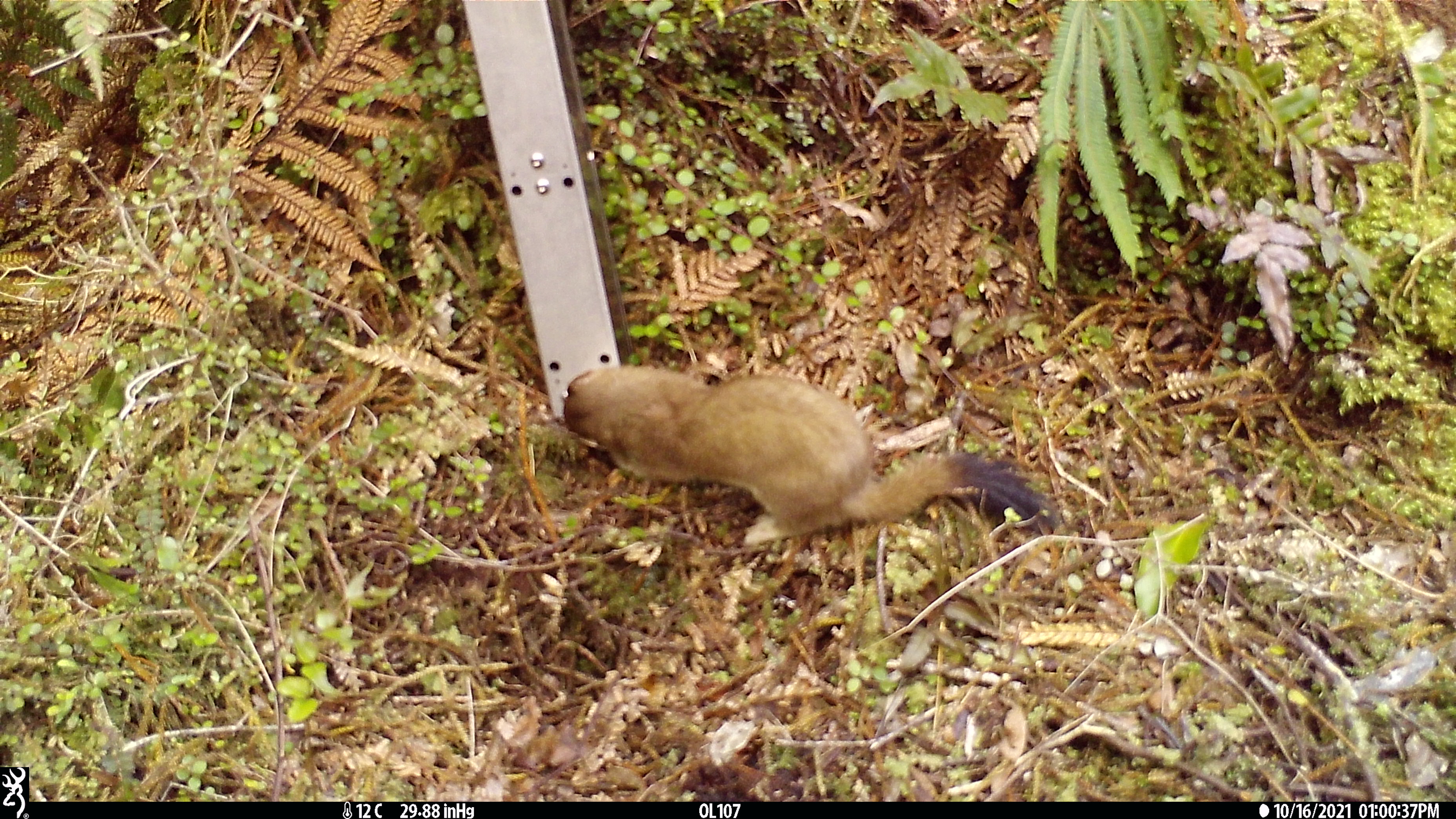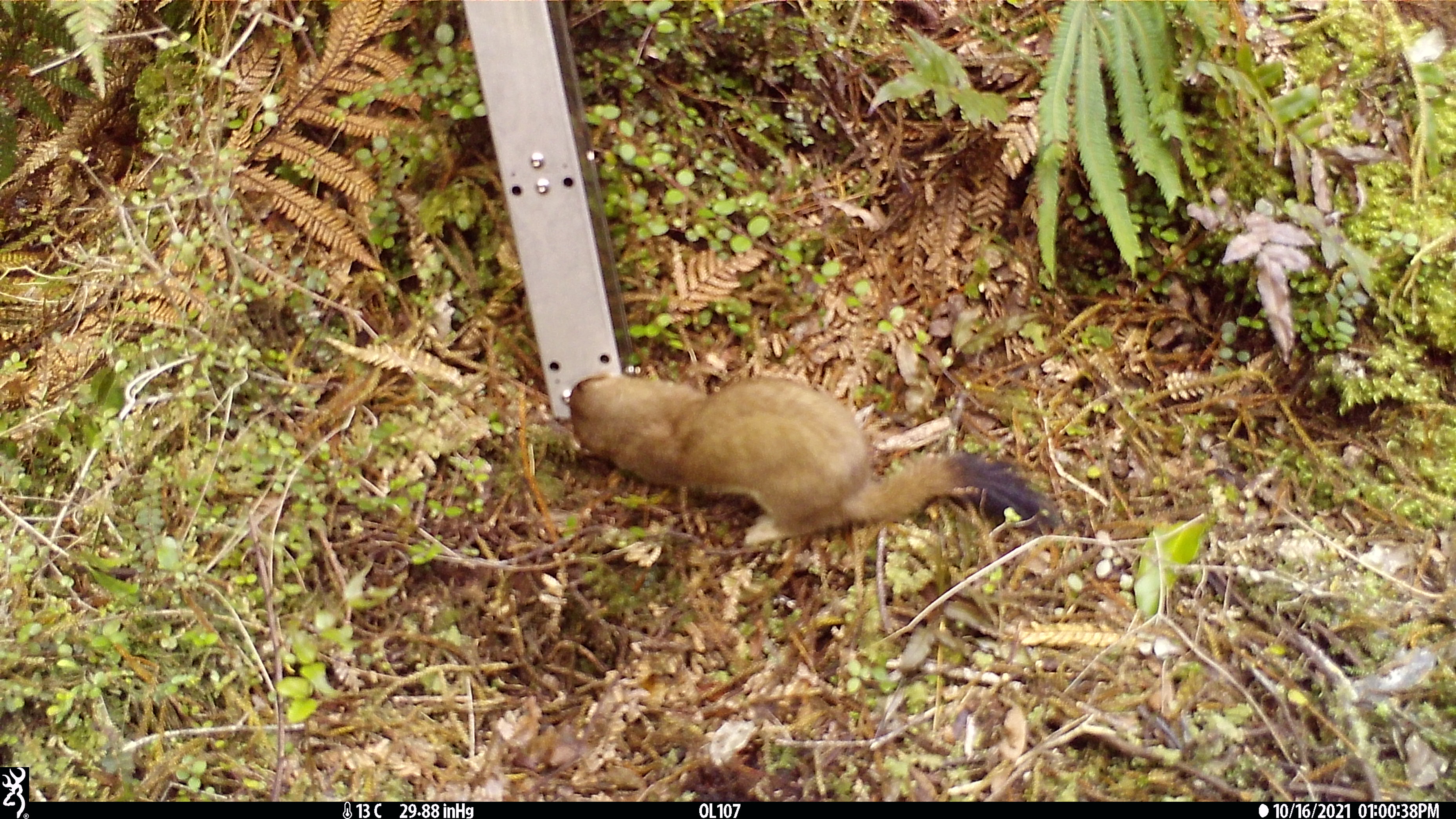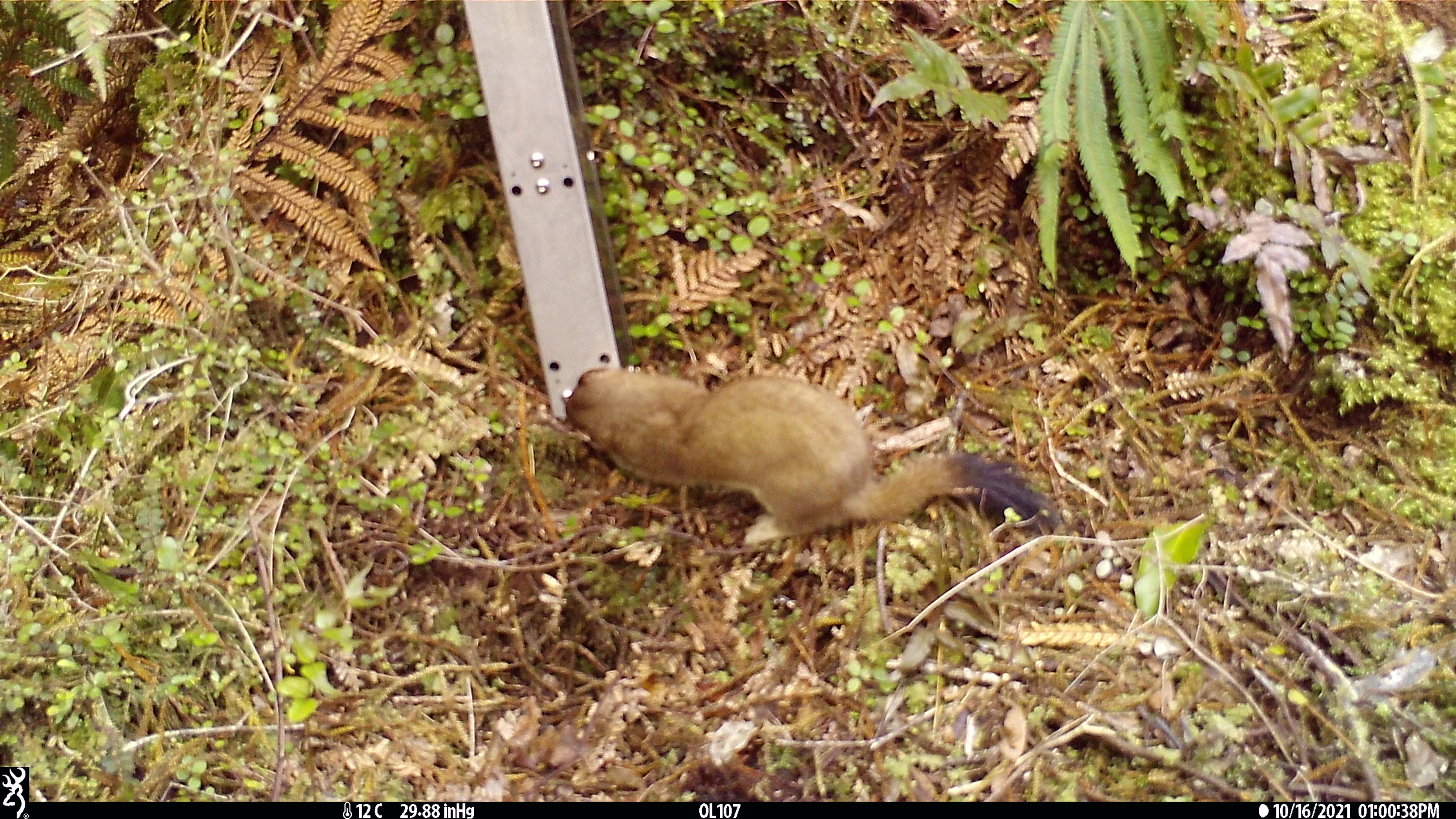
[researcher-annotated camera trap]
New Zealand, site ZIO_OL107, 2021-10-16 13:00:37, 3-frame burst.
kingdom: Animalia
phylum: Chordata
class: Mammalia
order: Carnivora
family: Mustelidae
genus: Mustela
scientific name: Mustela erminea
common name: stoat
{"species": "stoat (Mustela erminea)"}